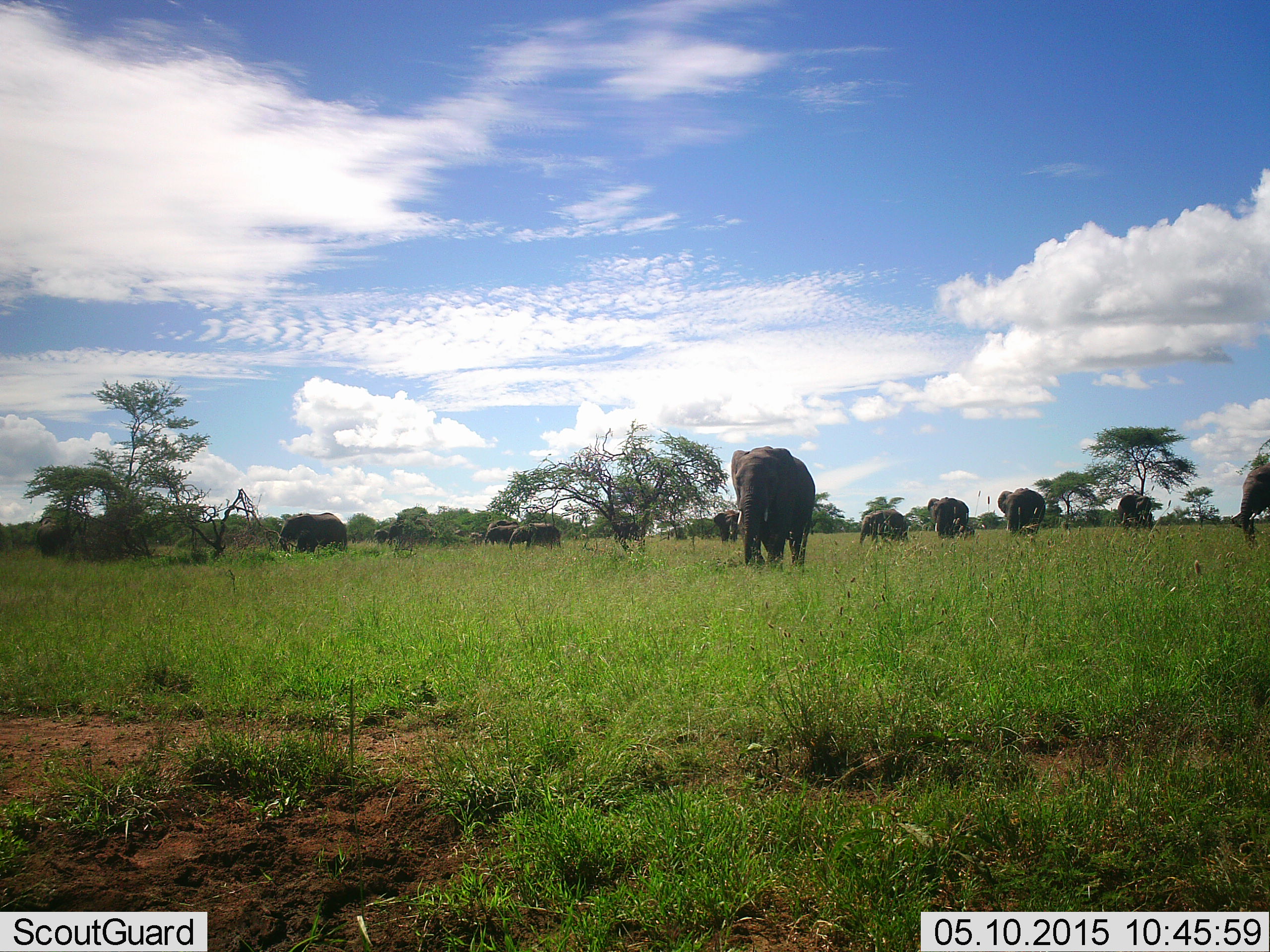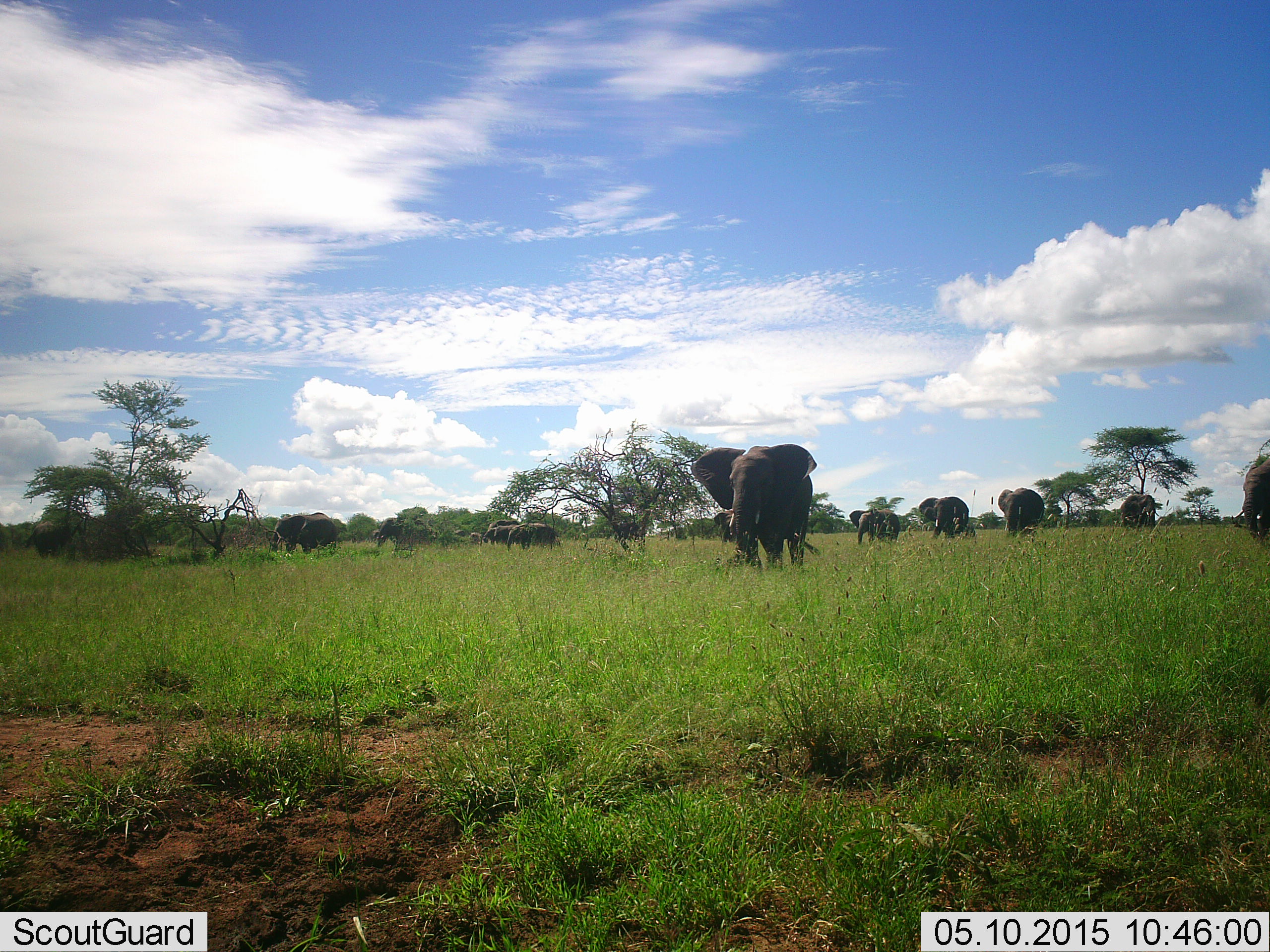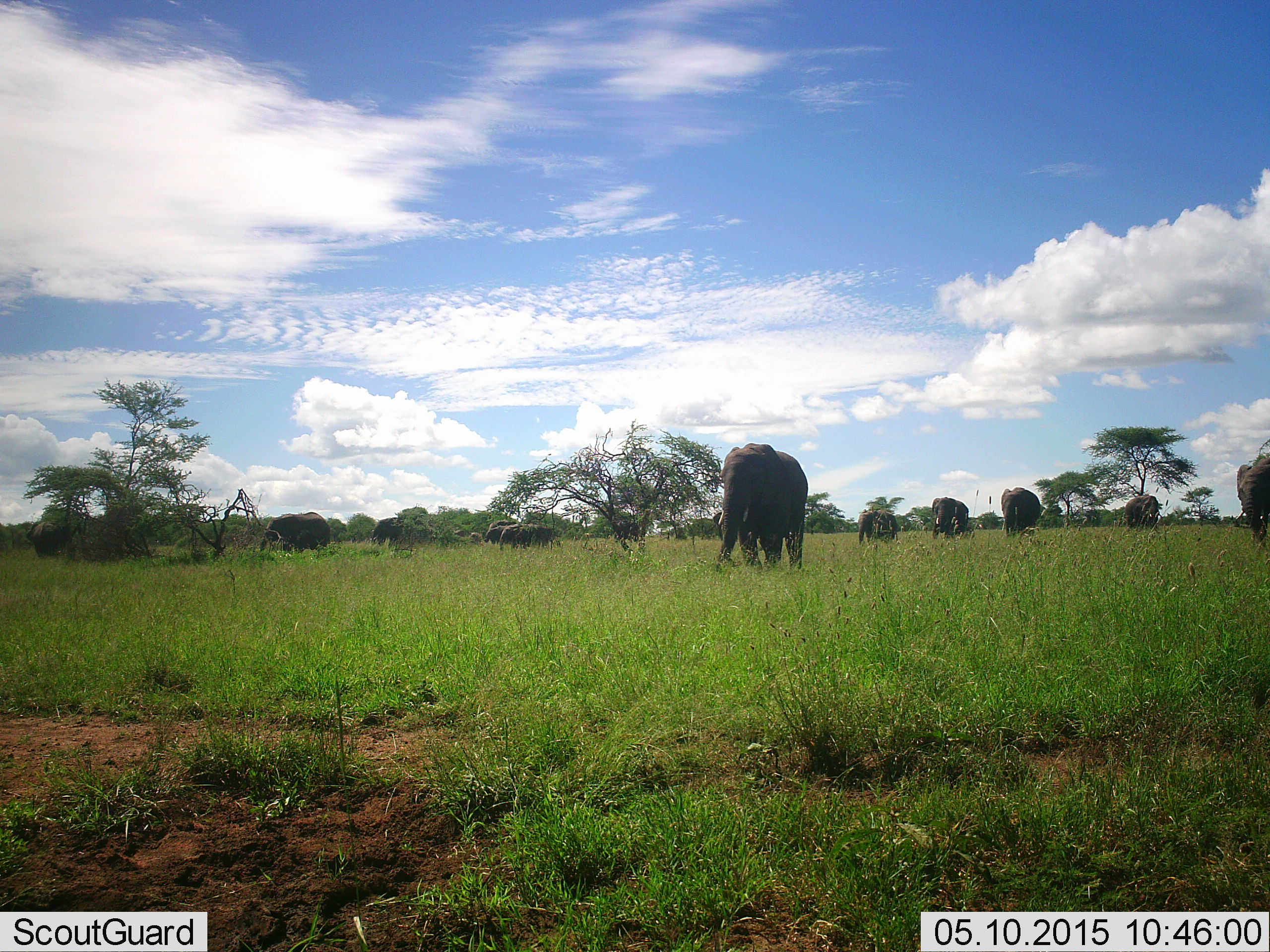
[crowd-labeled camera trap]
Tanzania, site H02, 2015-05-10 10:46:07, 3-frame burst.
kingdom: Animalia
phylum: Chordata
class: Mammalia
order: Proboscidea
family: Elephantidae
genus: Loxodonta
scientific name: Loxodonta africana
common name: african bush elephant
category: elephant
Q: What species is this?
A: Elephant (african bush elephant) (Loxodonta africana).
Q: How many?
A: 11-50.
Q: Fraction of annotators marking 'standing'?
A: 50%.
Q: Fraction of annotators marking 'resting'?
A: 0%.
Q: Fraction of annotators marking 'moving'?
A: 60%.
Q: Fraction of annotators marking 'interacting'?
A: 0%.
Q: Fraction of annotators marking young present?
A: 10%.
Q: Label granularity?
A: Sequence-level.